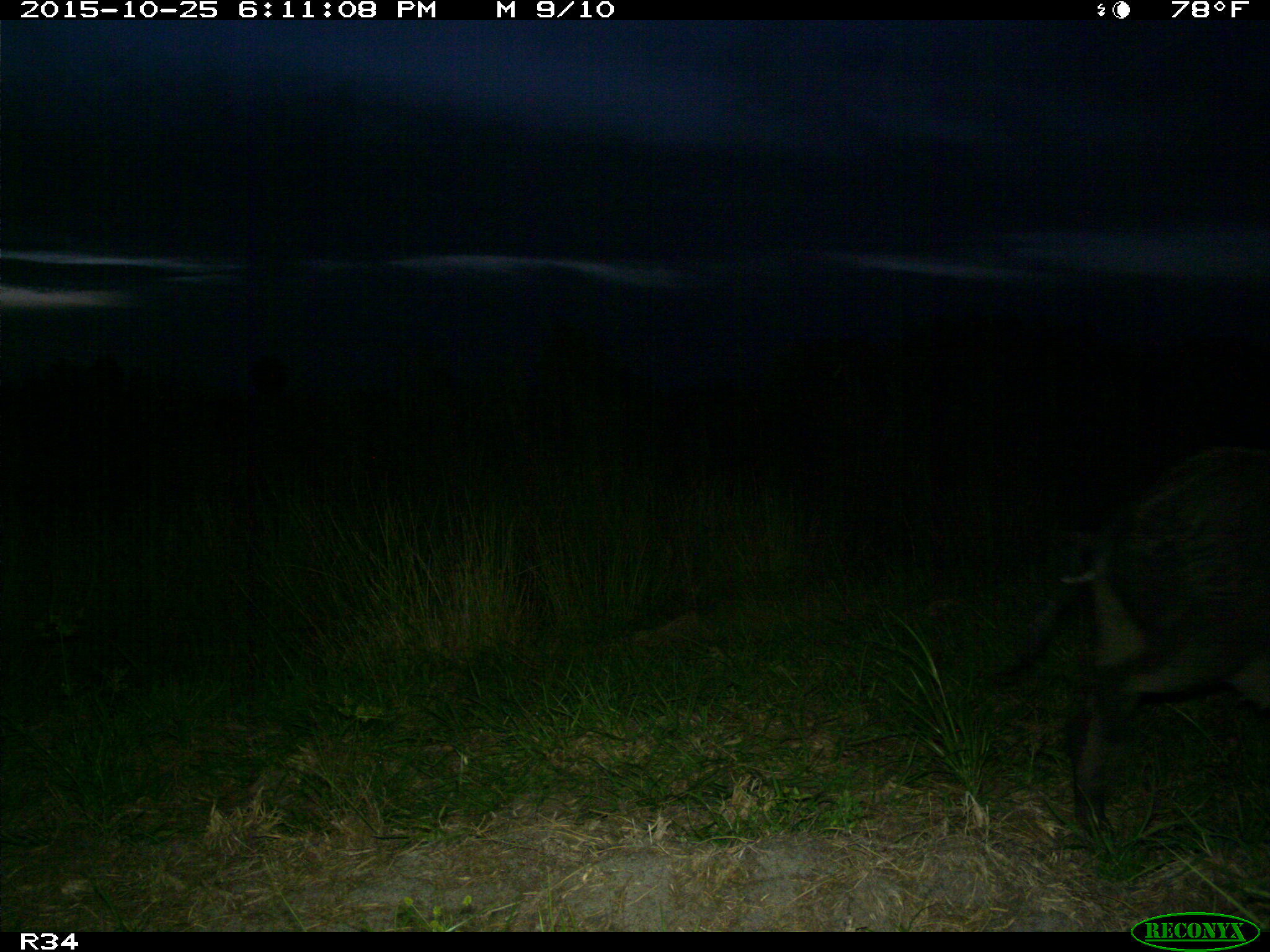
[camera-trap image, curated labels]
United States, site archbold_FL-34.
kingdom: Animalia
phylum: Chordata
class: Mammalia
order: Artiodactyla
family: Suidae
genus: Sus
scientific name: Sus scrofa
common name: wild boar